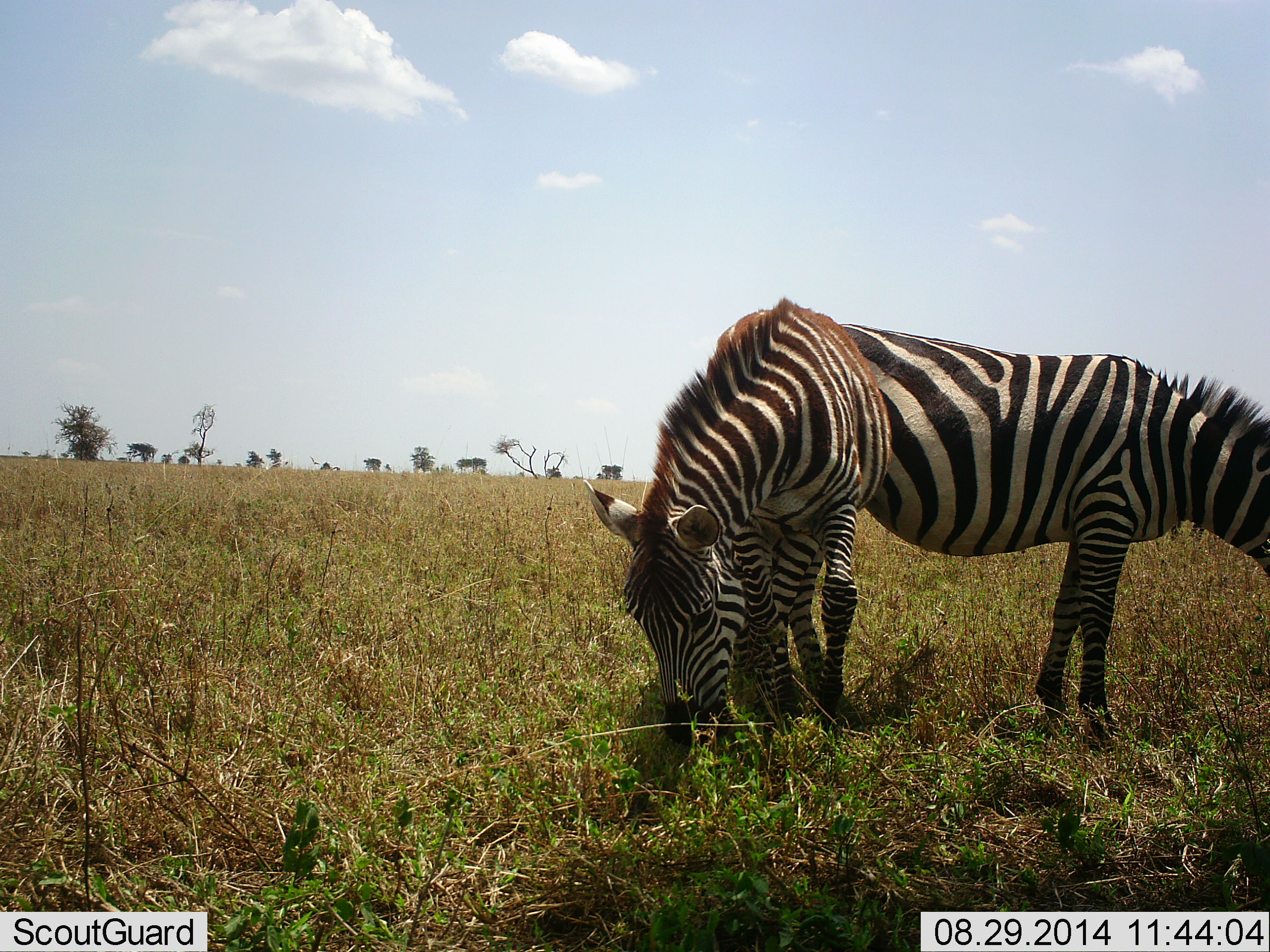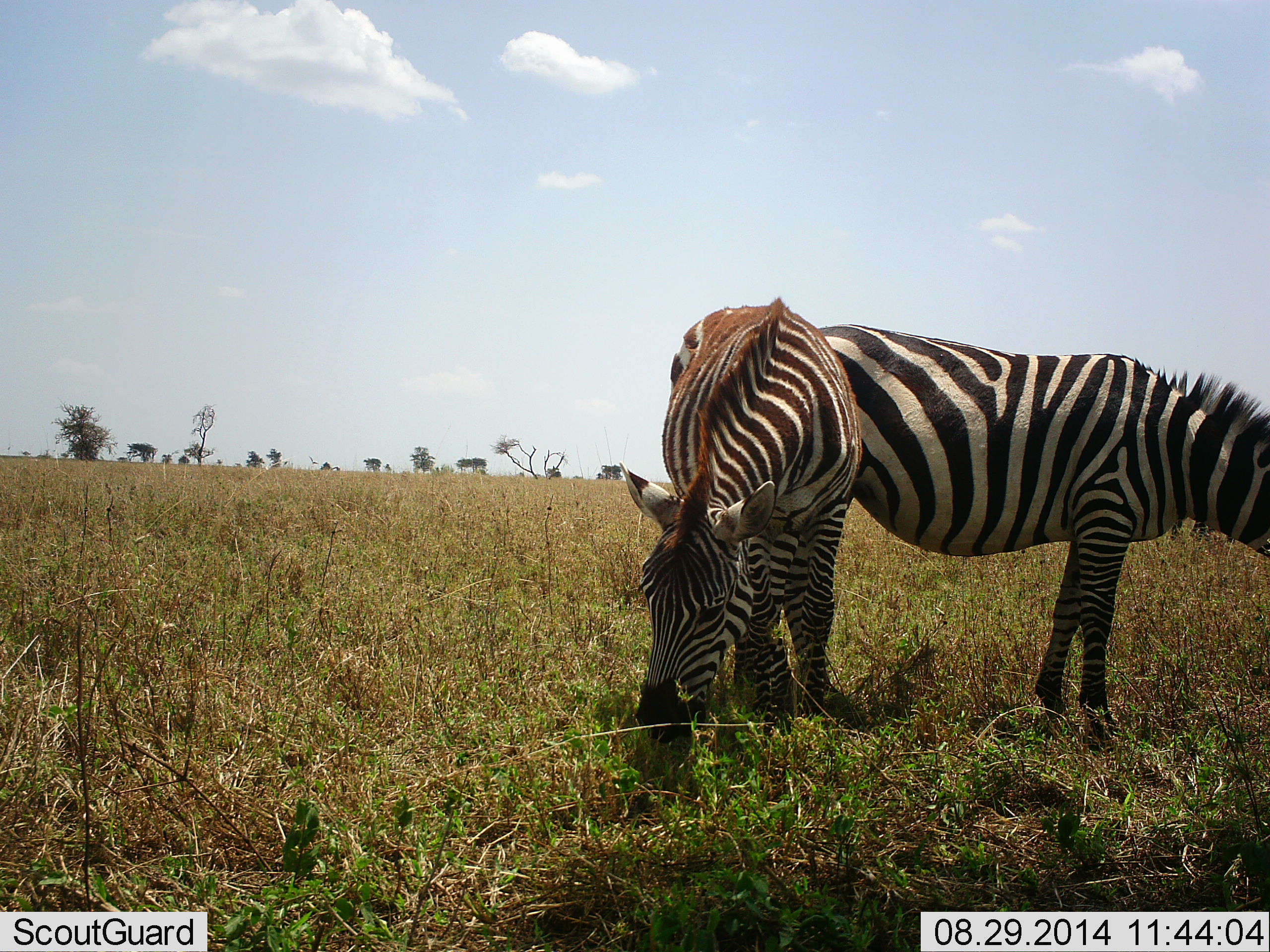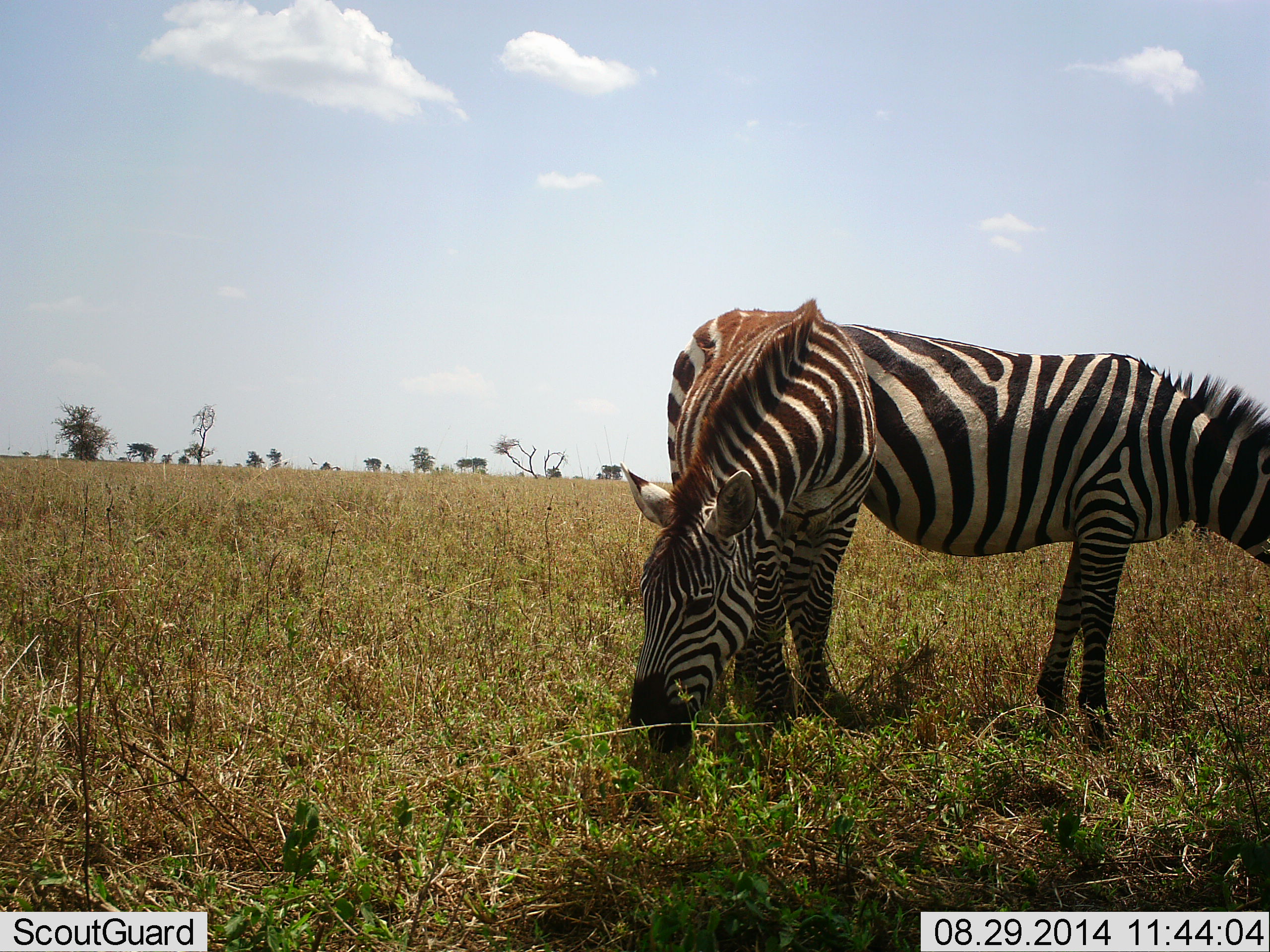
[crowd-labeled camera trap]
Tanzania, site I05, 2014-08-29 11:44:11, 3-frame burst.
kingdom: Animalia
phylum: Chordata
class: Mammalia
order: Perissodactyla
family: Equidae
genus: Equus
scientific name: Equus quagga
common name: plains zebra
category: zebra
Zebra (plains zebra) (Equus quagga), count 2. Behavior (volunteer vote fractions): standing 10%, resting 0%, moving 0%, interacting 0%. Young present (vote fraction): 0%. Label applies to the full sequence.